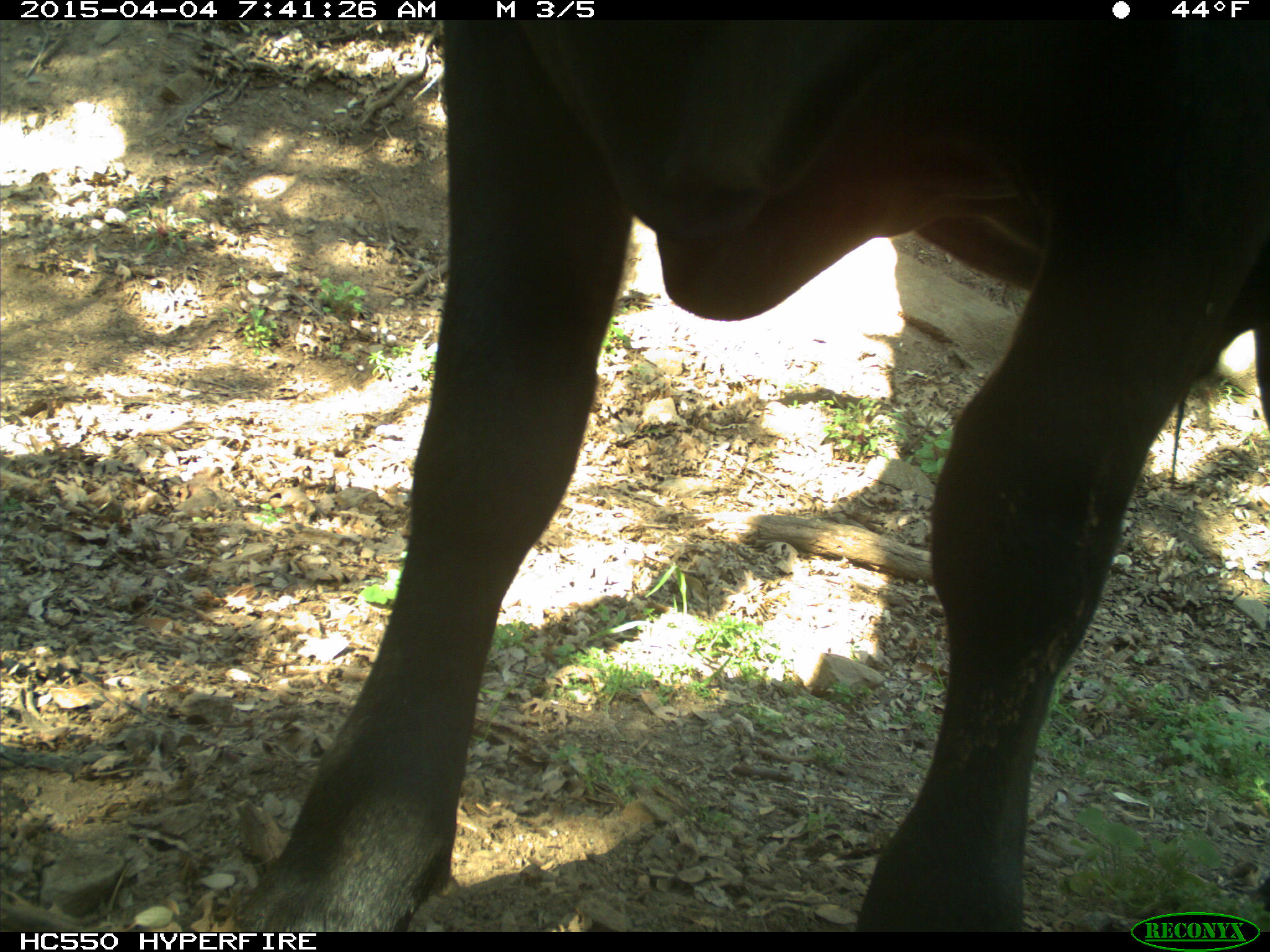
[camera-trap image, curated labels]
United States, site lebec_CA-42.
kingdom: Animalia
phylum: Chordata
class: Mammalia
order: Artiodactyla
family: Bovidae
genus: Bos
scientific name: Bos taurus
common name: domestic cow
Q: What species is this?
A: Bos taurus (domestic cow).